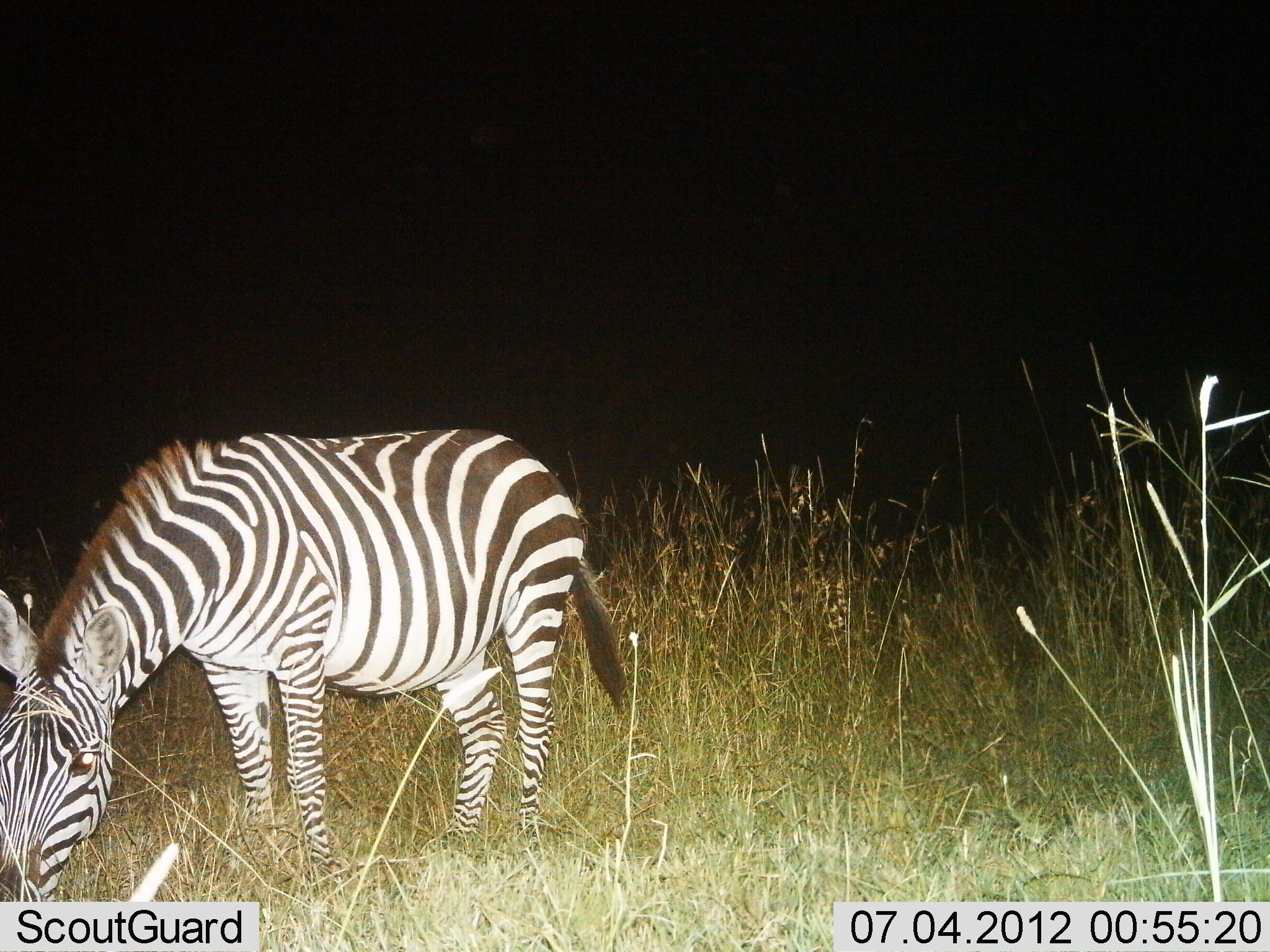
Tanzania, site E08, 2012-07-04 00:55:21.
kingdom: Animalia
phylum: Chordata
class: Mammalia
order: Perissodactyla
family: Equidae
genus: Equus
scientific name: Equus quagga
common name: plains zebra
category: zebra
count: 1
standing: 30%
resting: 0%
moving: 0%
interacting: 0%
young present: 0%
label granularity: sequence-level